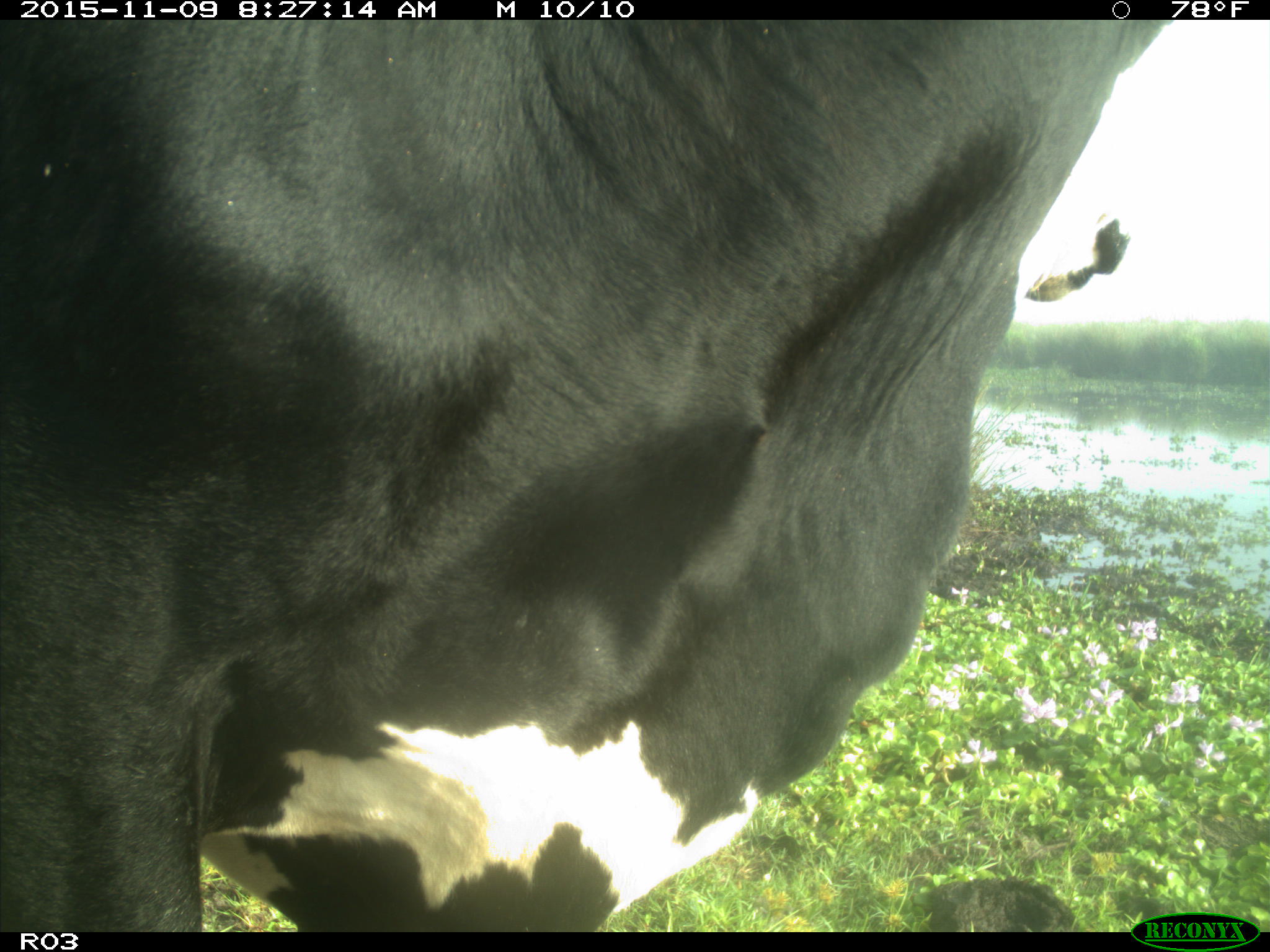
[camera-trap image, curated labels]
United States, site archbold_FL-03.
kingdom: Animalia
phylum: Chordata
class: Mammalia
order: Artiodactyla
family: Bovidae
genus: Bos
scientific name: Bos taurus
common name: domestic cow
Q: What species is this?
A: Bos taurus (domestic cow).